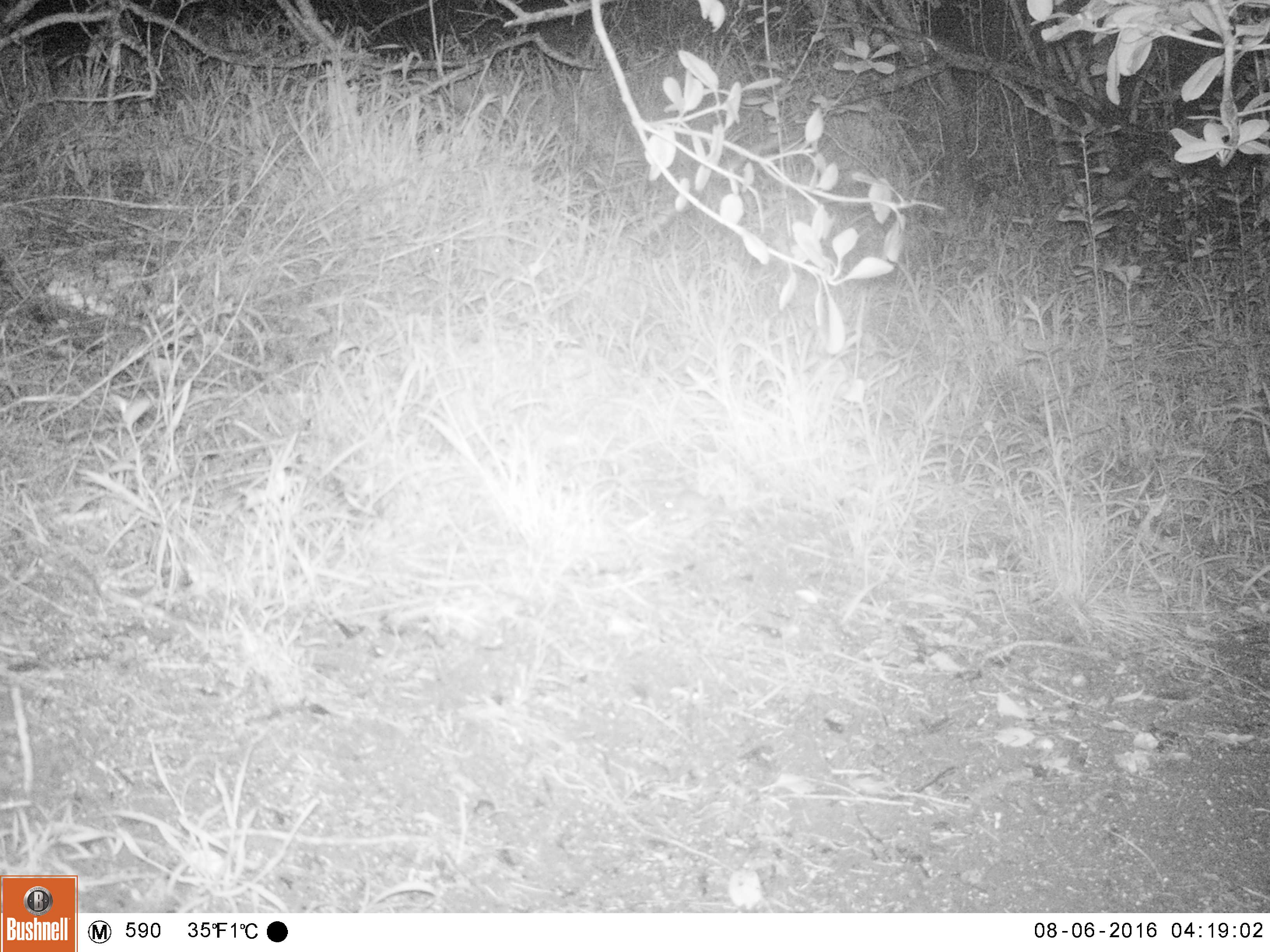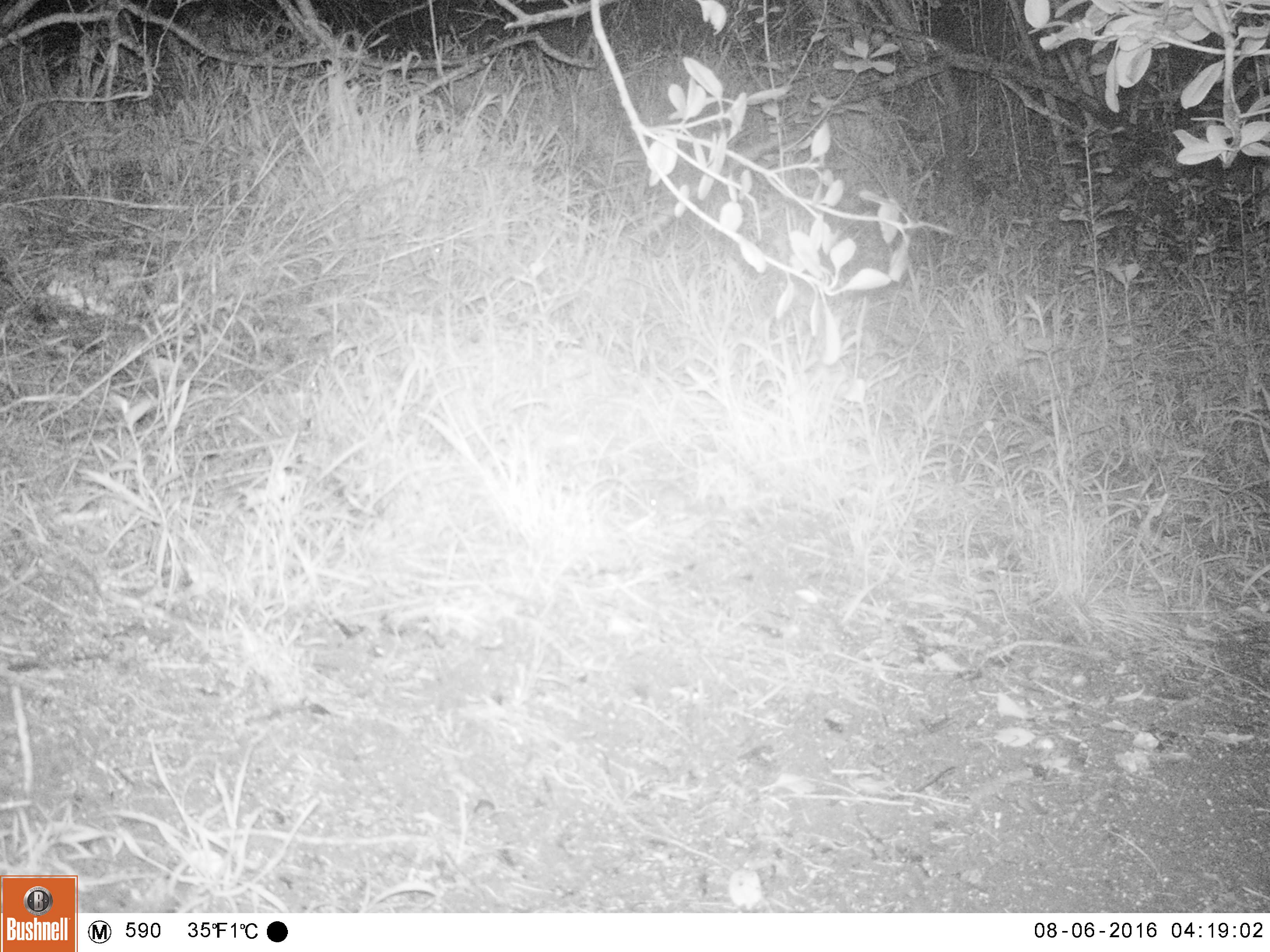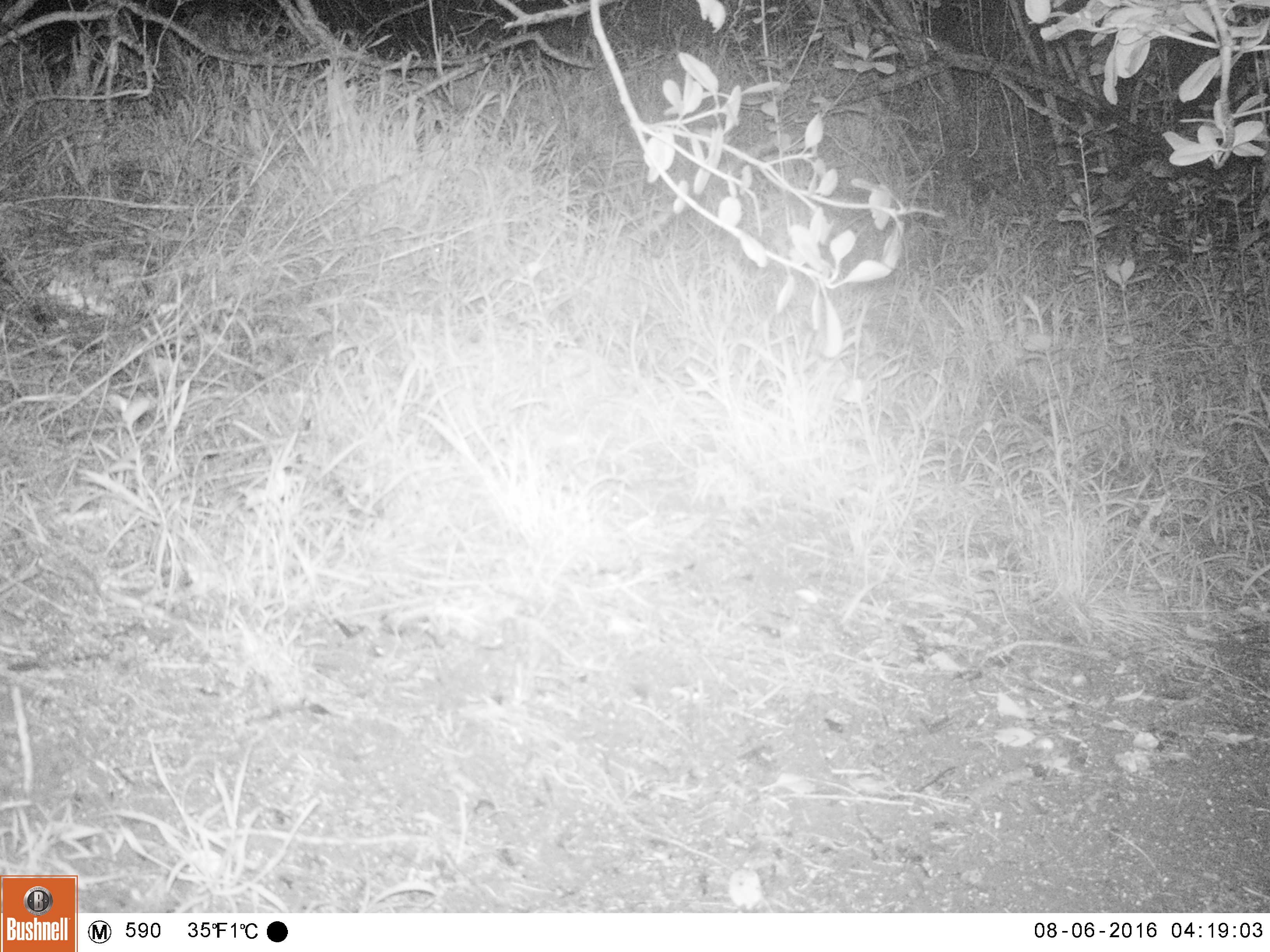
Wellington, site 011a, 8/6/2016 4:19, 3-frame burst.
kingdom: Animalia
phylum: Chordata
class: Mammalia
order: Rodentia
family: Muridae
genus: Mus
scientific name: Mus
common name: mouse